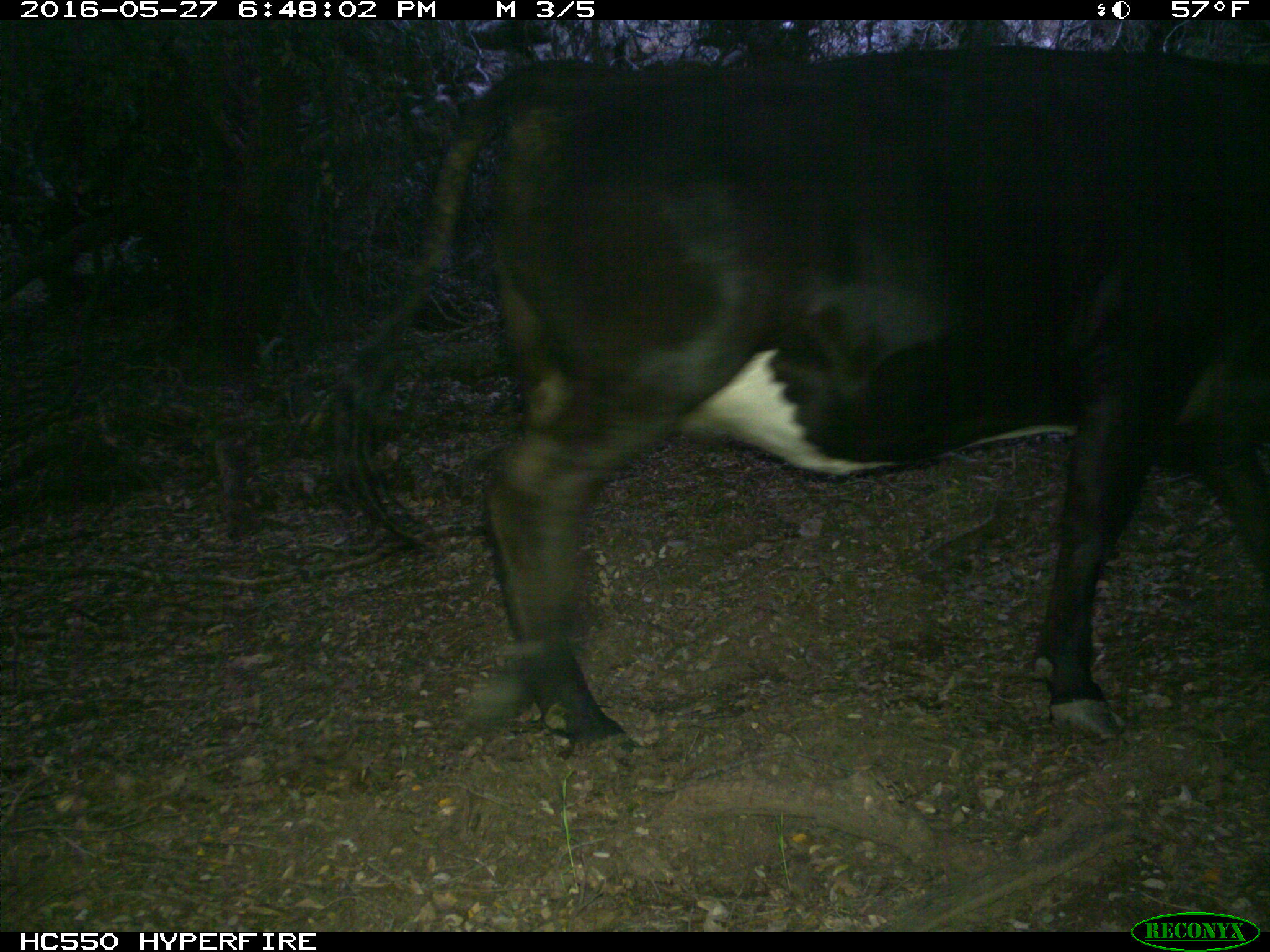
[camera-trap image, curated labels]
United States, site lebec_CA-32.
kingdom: Animalia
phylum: Chordata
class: Mammalia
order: Artiodactyla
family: Bovidae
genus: Bos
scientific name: Bos taurus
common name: domestic cow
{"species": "Bos taurus (domestic cow)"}